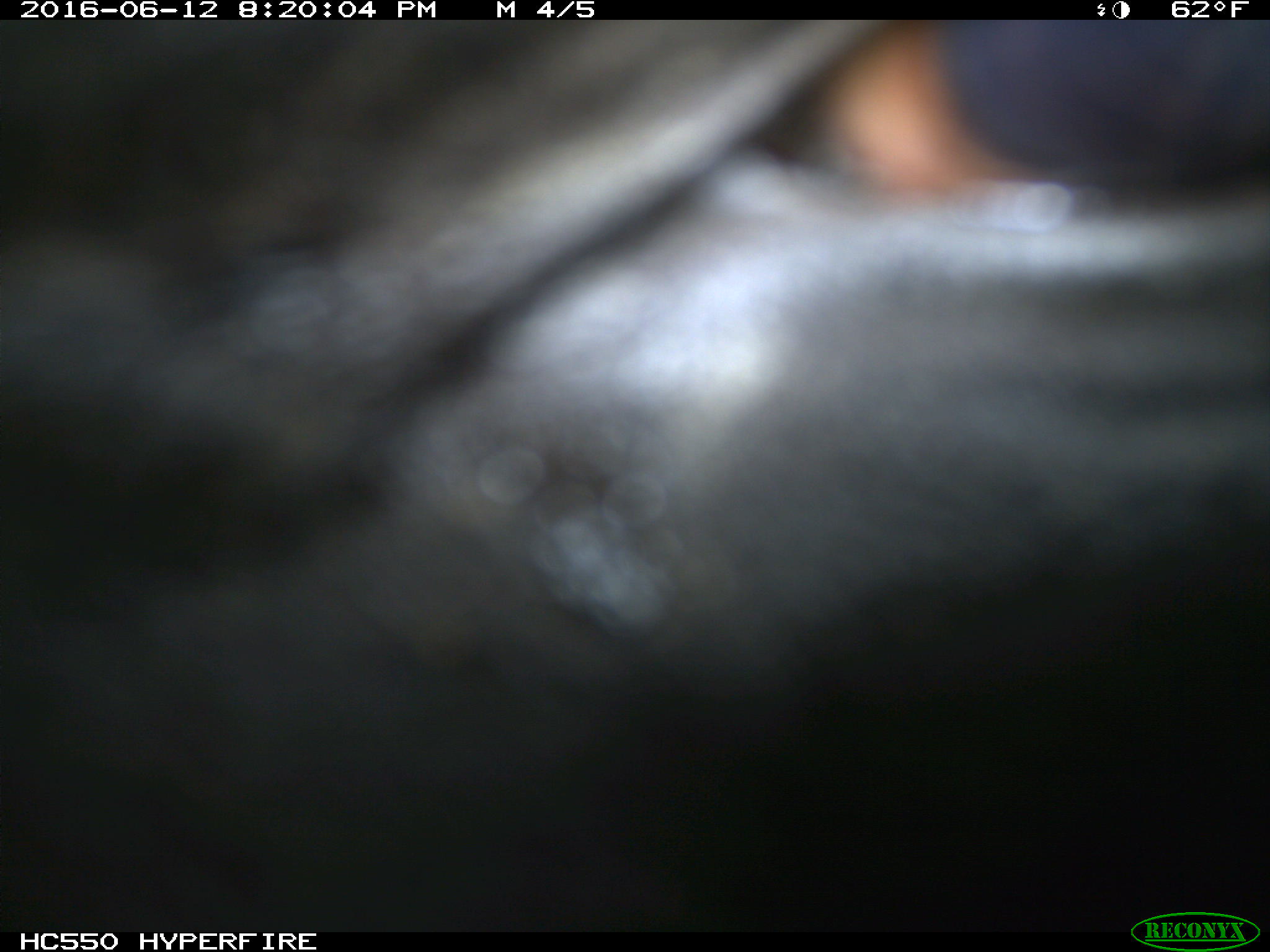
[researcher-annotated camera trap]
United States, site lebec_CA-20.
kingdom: Animalia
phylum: Chordata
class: Mammalia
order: Artiodactyla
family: Bovidae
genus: Bos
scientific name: Bos taurus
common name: domestic cow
Bos taurus (domestic cow).